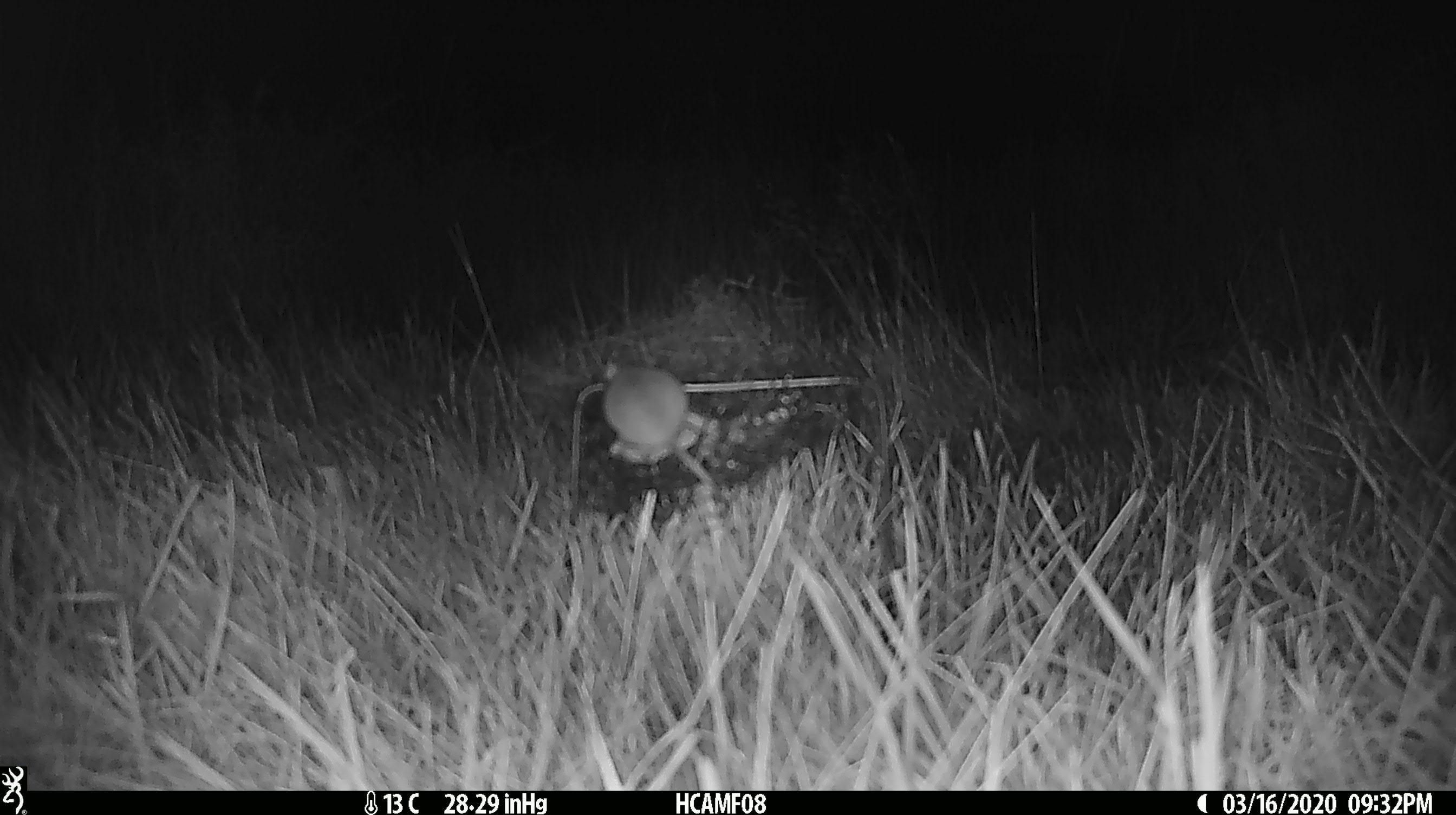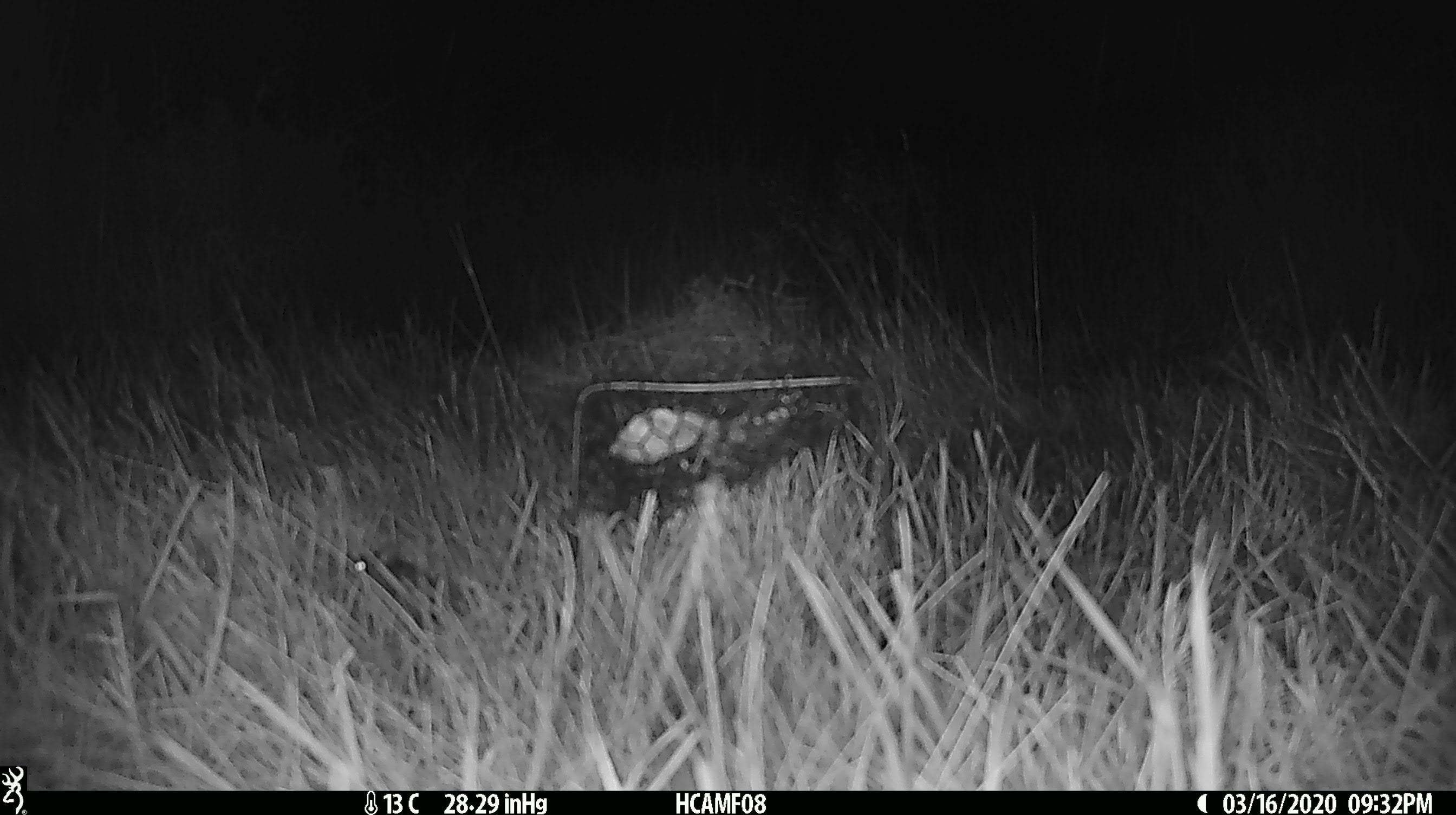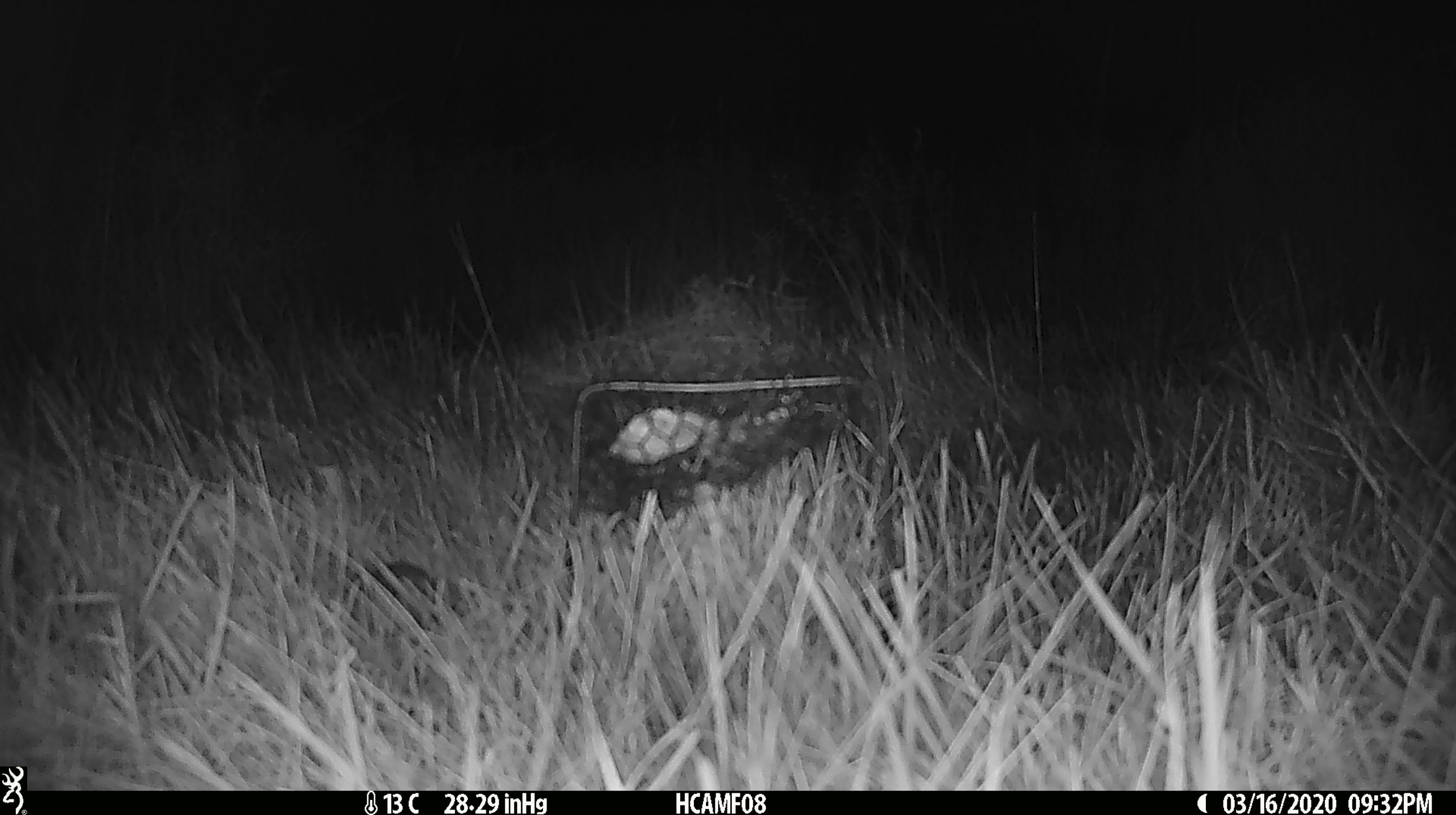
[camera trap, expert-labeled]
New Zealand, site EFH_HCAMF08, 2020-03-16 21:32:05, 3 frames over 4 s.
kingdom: Animalia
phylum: Chordata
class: Mammalia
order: Rodentia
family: Muridae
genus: Mus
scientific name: Mus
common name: mouse